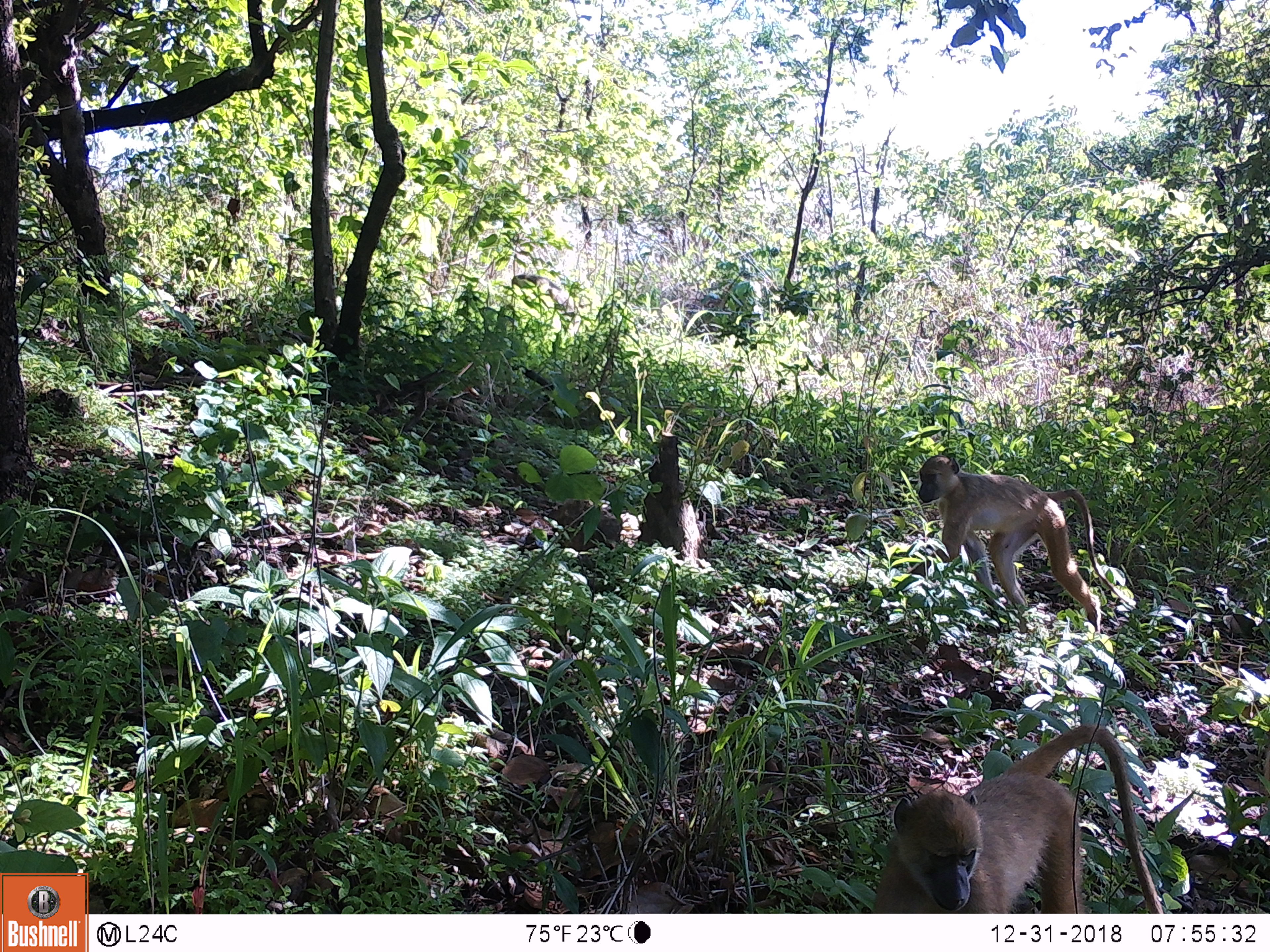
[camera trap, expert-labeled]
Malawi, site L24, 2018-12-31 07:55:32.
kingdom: Animalia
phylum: Chordata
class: Mammalia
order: Primates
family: Cercopithecidae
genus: Papio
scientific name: Papio cynocephalus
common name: yellow baboon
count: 2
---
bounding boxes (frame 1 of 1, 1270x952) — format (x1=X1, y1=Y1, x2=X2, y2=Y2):
yellow baboon: (x1=850, y1=721, x2=1175, y2=910); (x1=905, y1=444, x2=1131, y2=646)